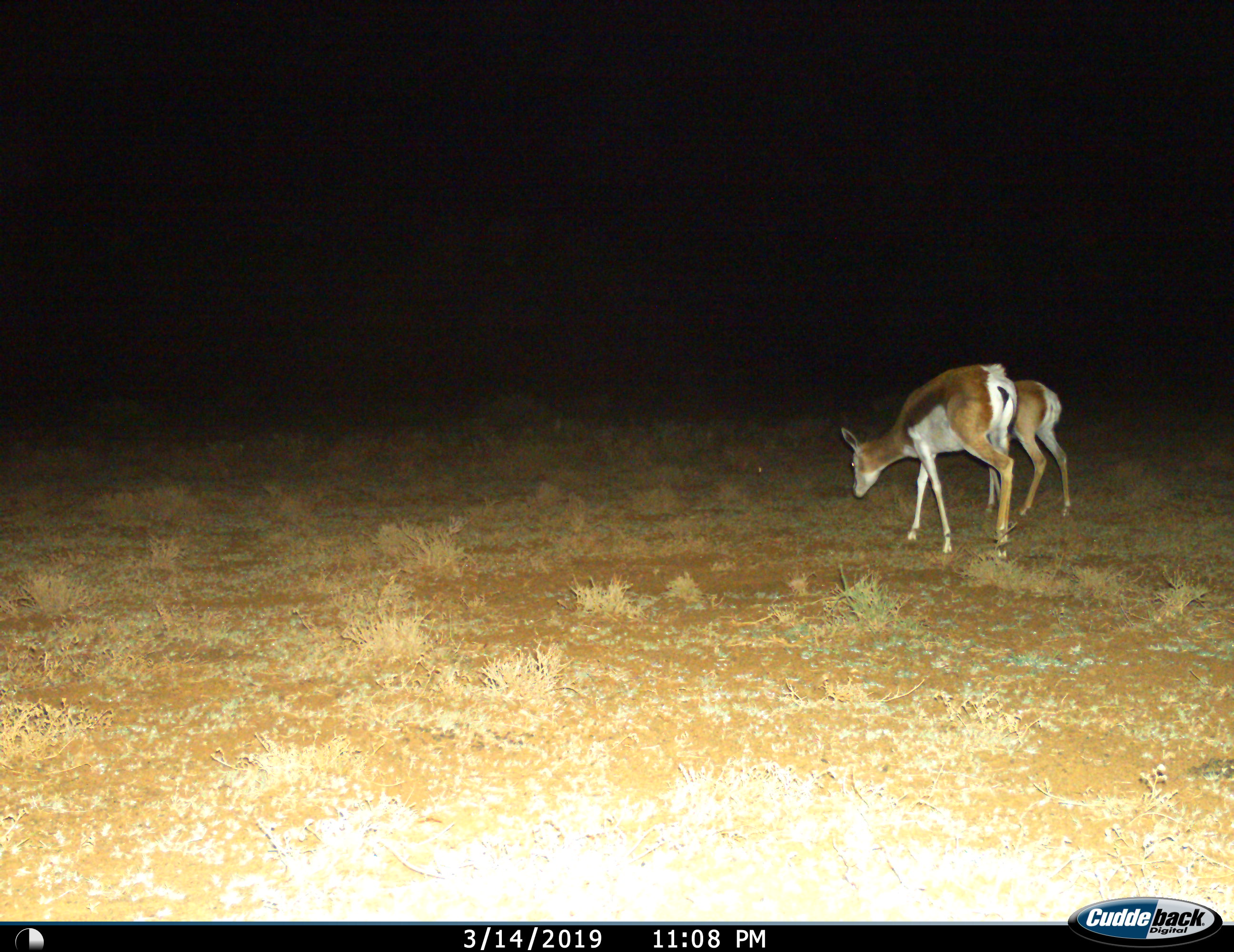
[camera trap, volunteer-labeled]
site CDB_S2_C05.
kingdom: Animalia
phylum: Chordata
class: Mammalia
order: Artiodactyla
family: Bovidae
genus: Antidorcas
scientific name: Antidorcas marsupialis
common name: springbok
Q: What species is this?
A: Springbok (Antidorcas marsupialis).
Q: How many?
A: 2.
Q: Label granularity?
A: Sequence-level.